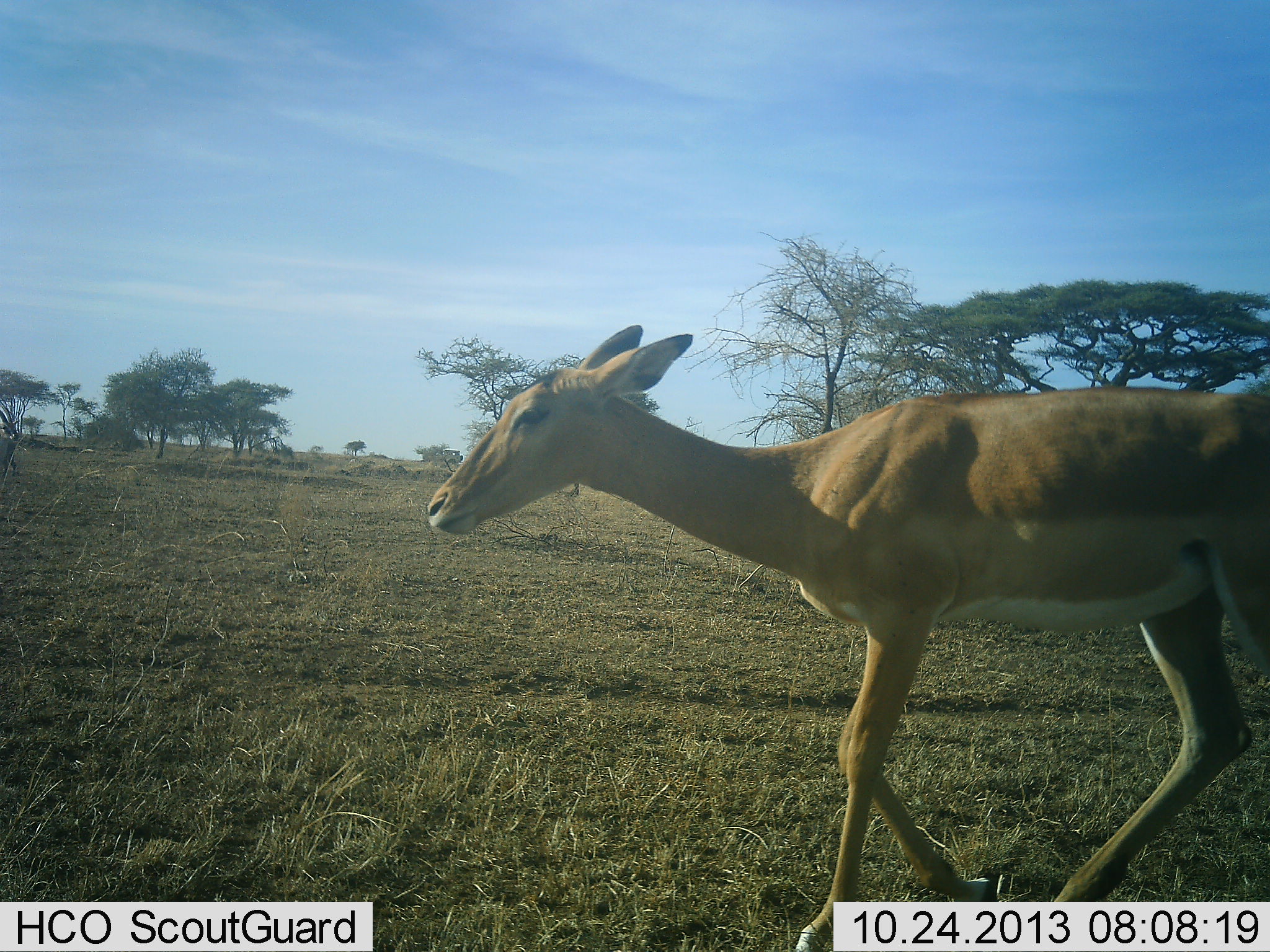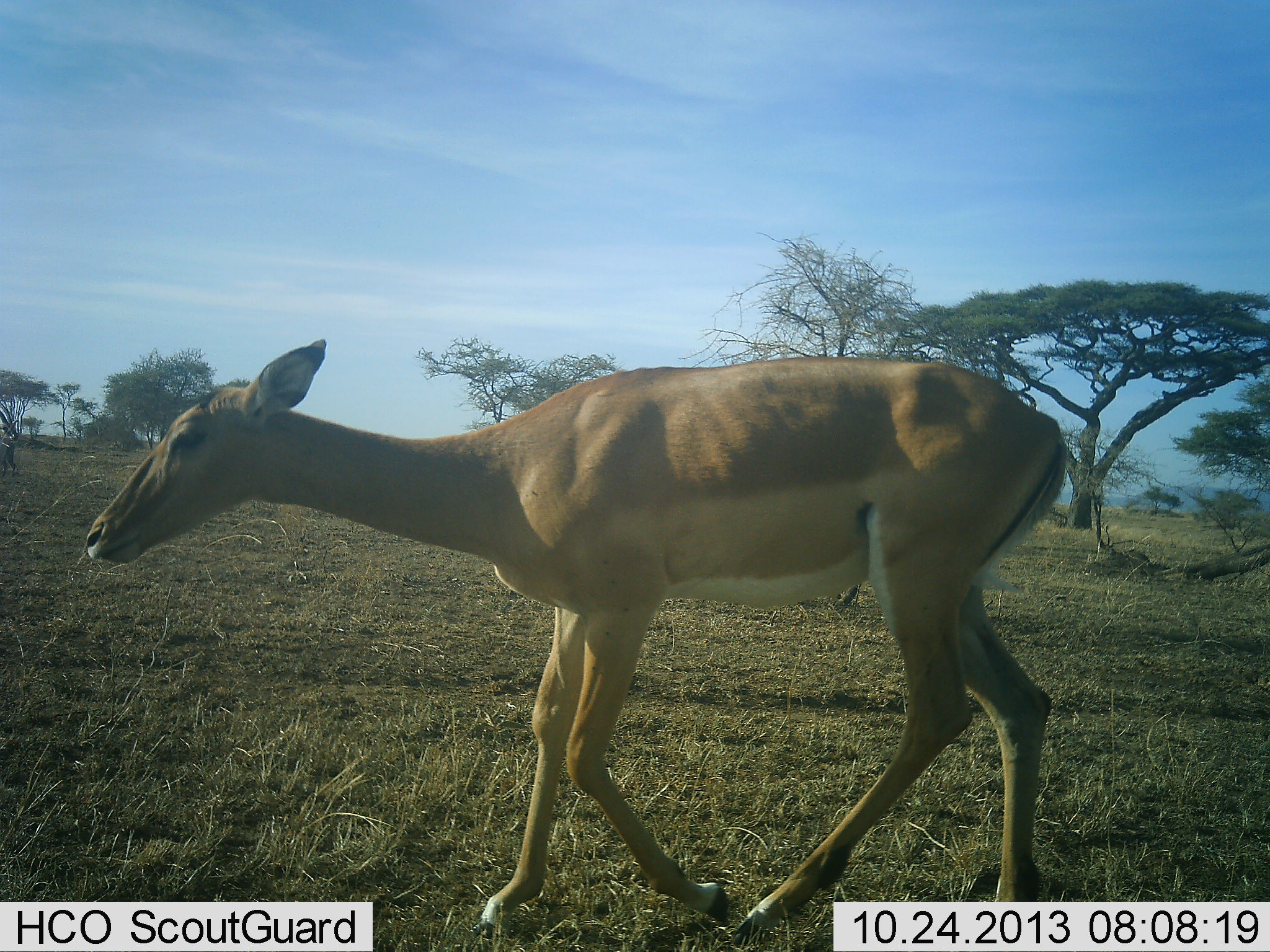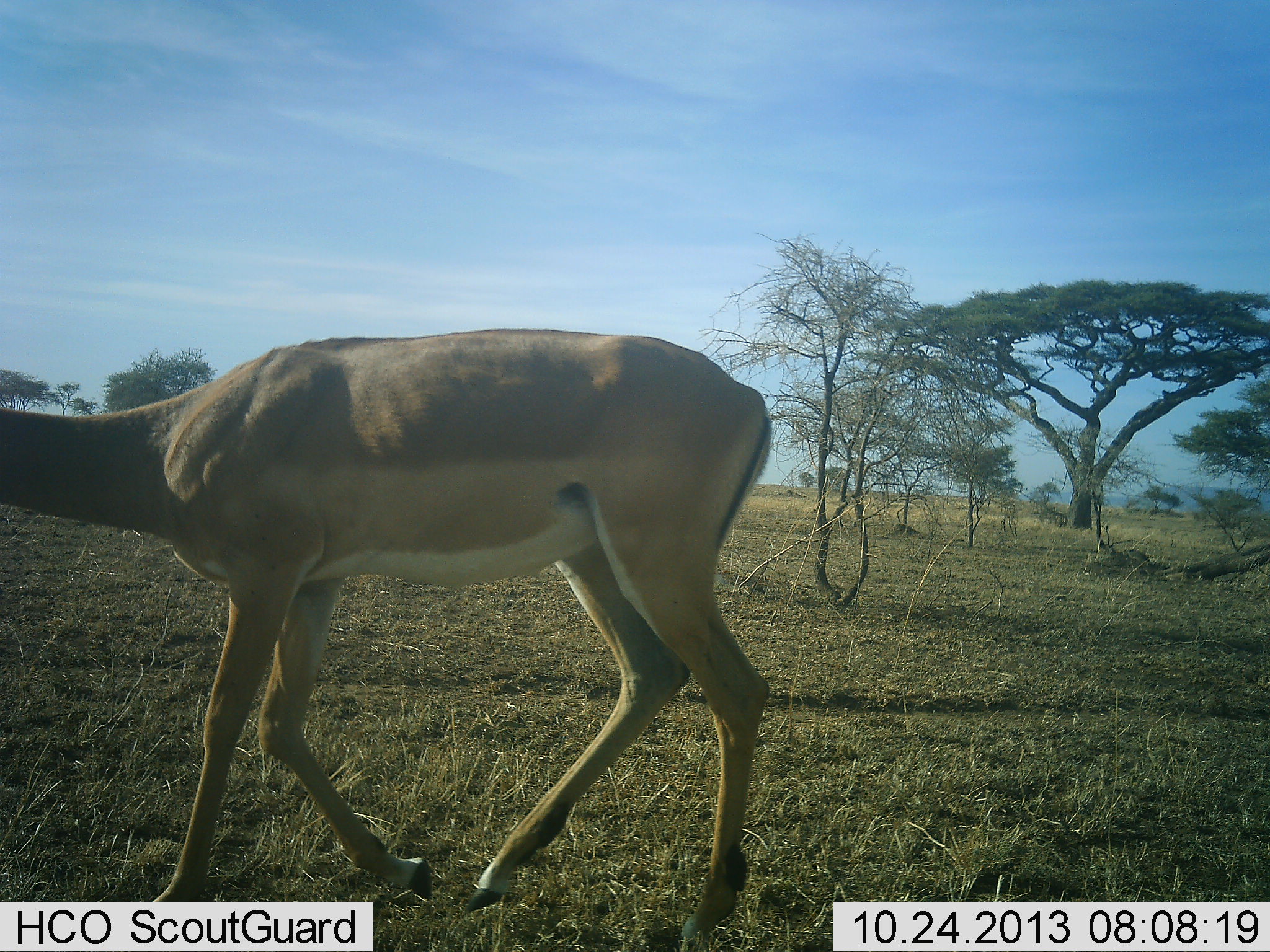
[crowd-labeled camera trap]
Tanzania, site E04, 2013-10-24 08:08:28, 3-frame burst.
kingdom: Animalia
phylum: Chordata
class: Mammalia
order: Artiodactyla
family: Bovidae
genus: Aepyceros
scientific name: Aepyceros melampus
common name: impala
Impala (Aepyceros melampus), count 1. Behavior (volunteer vote fractions): standing 7%, resting 0%, moving 100%, interacting 0%. Young present (vote fraction): 0%. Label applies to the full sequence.